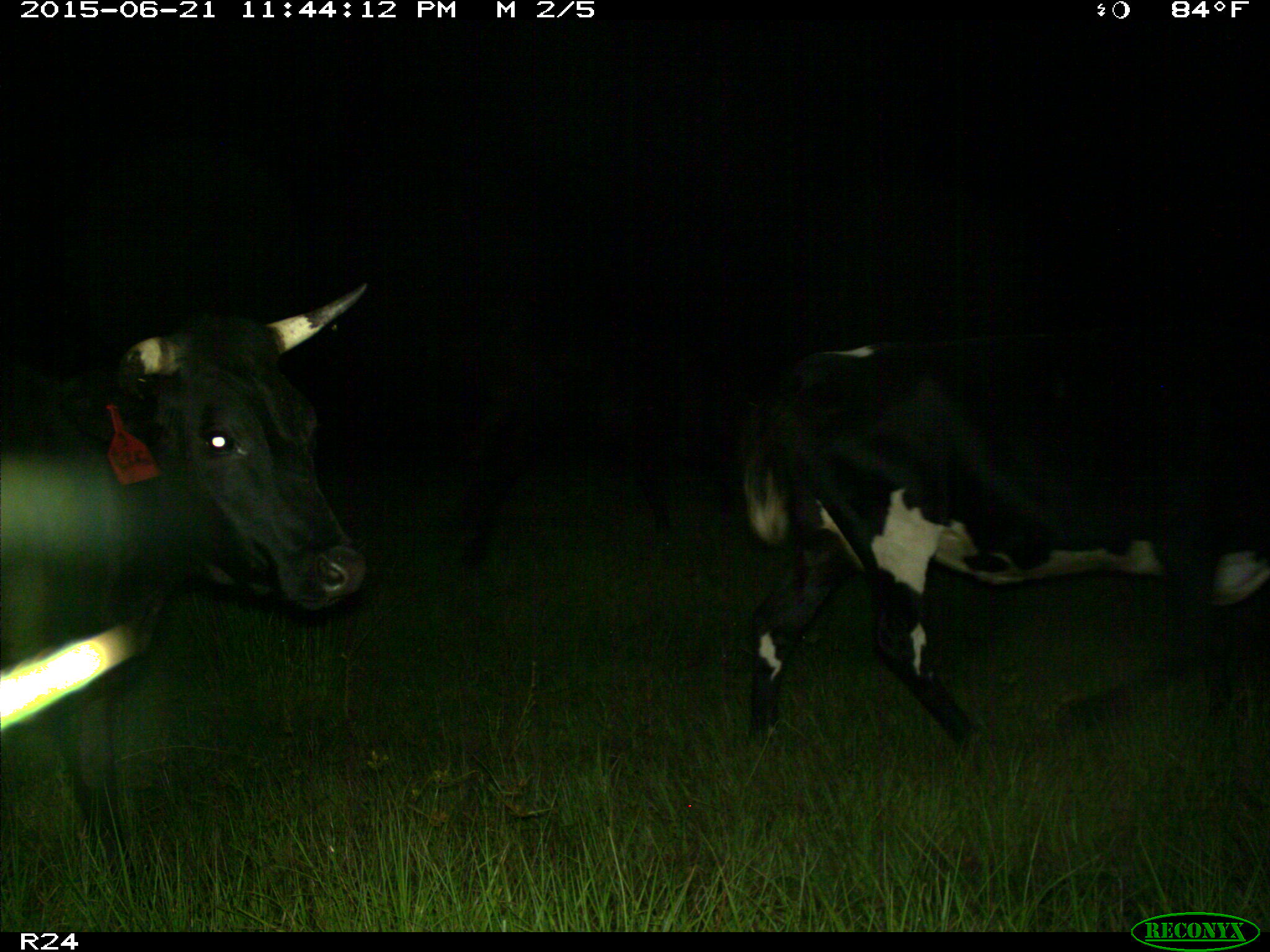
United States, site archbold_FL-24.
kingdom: Animalia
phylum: Chordata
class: Mammalia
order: Artiodactyla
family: Bovidae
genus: Bos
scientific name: Bos taurus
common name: domestic cow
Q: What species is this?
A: Bos taurus (domestic cow).